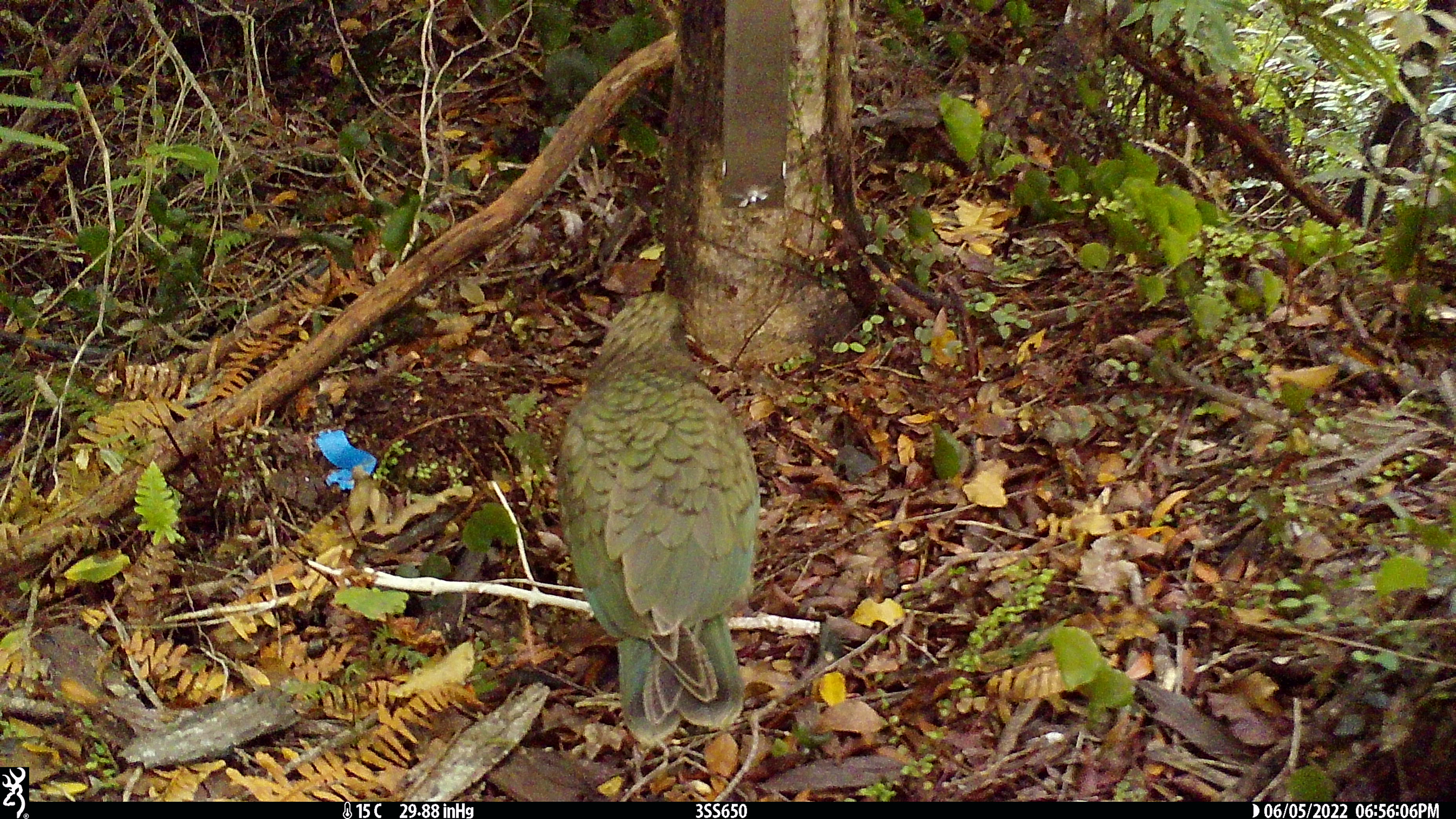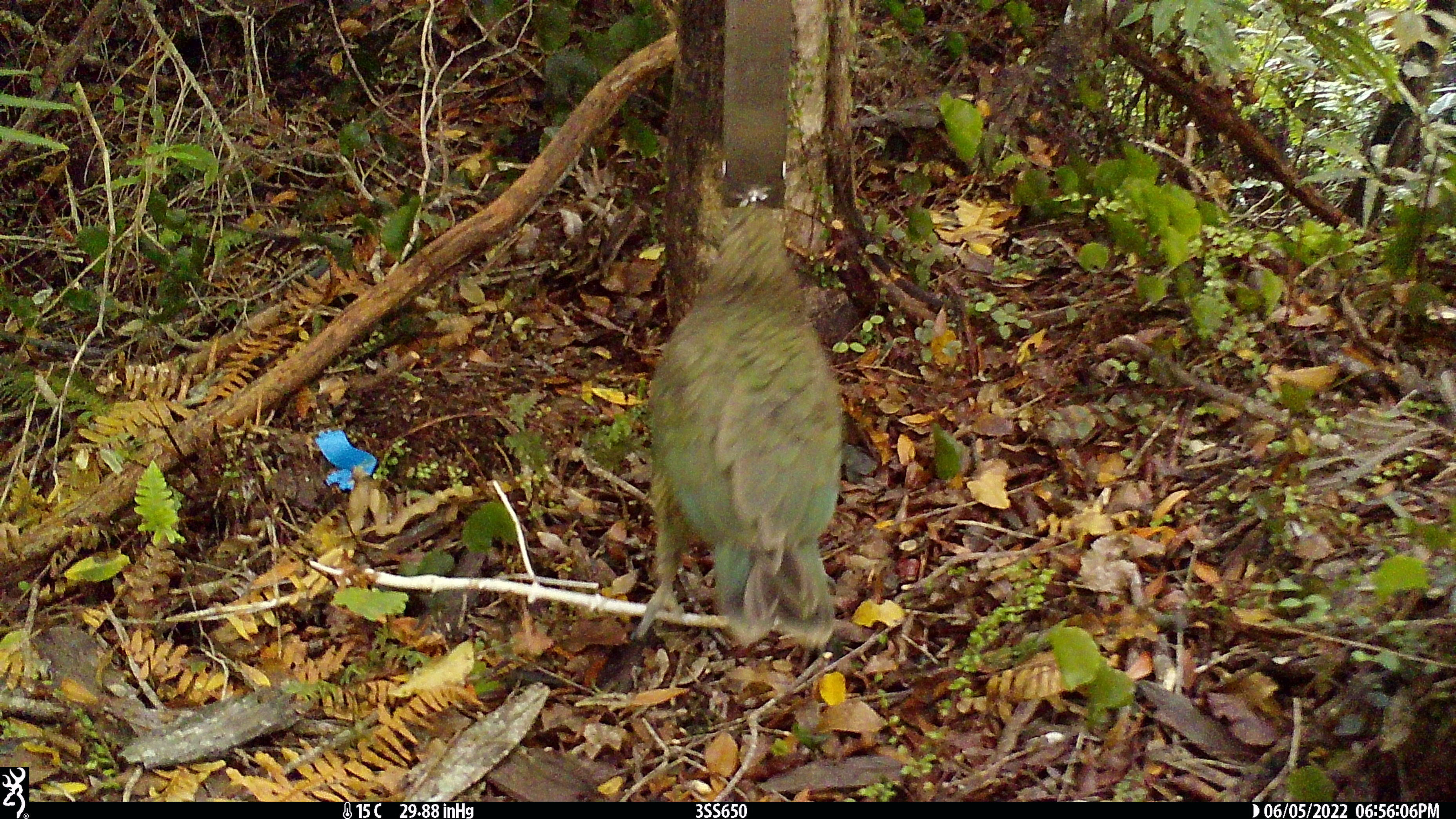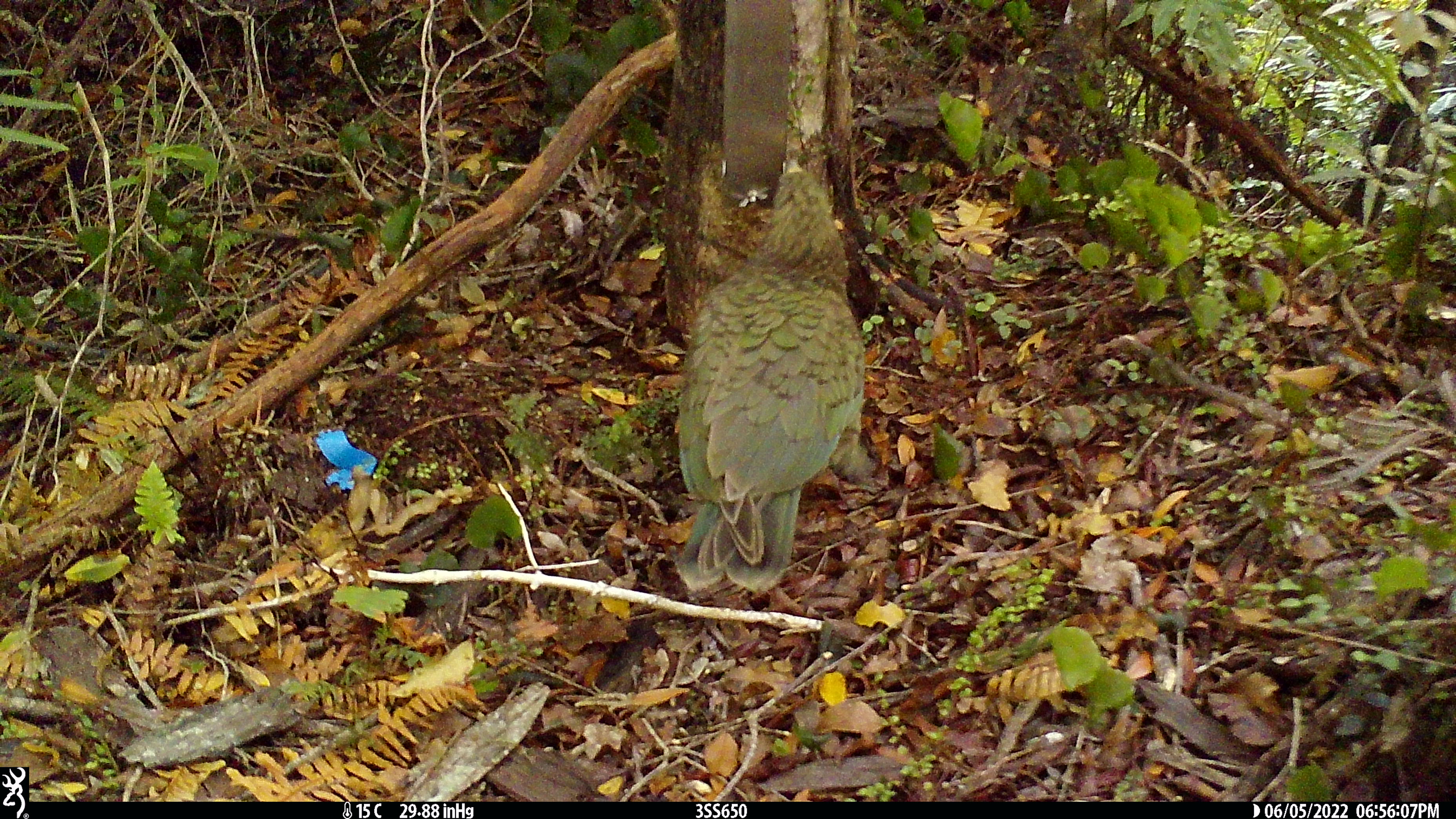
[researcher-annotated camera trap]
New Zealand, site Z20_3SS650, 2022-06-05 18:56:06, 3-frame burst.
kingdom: Animalia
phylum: Chordata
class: Aves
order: Psittaciformes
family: Strigopidae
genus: Nestor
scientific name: Nestor notabilis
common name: kea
Kea (Nestor notabilis).